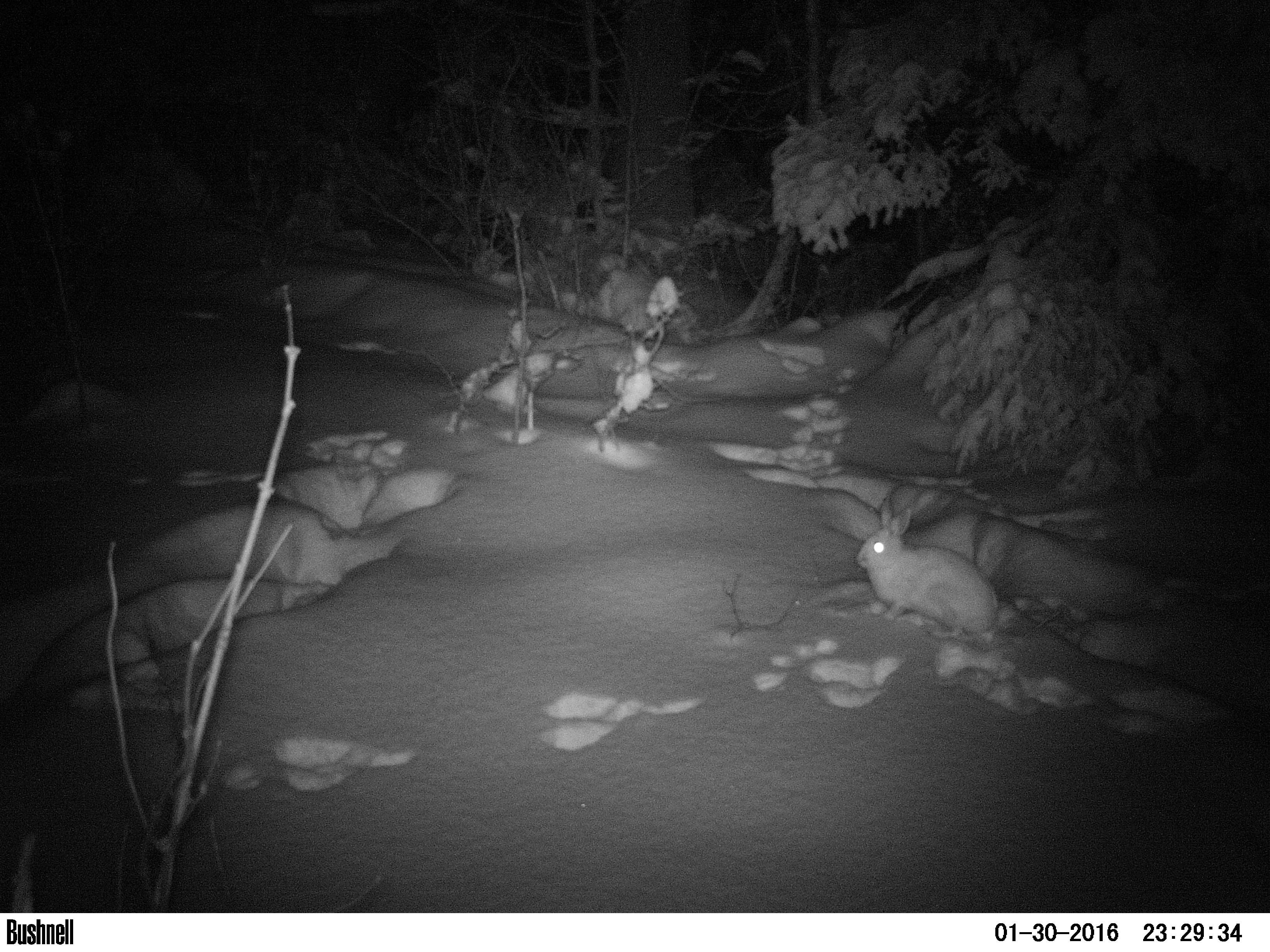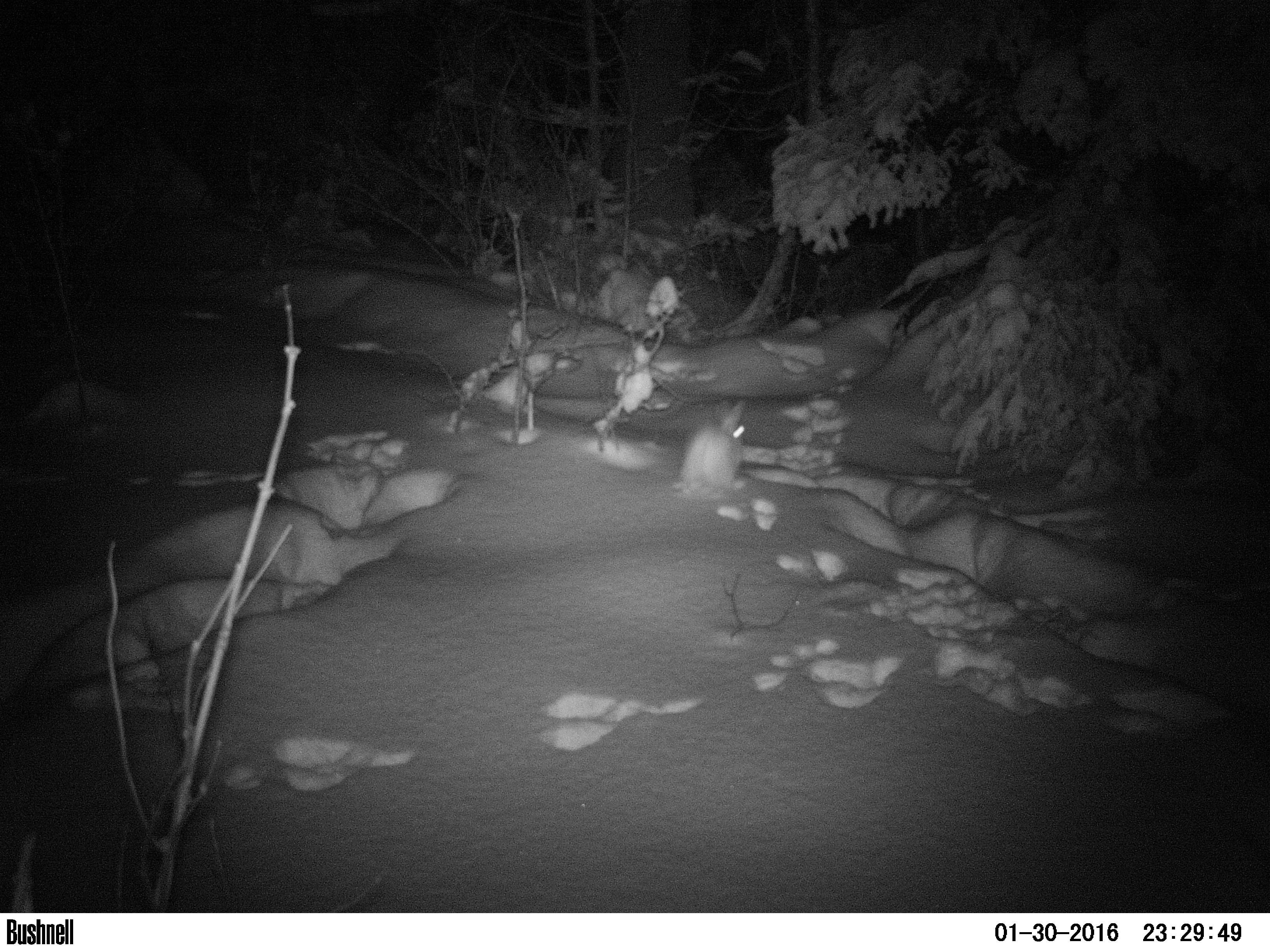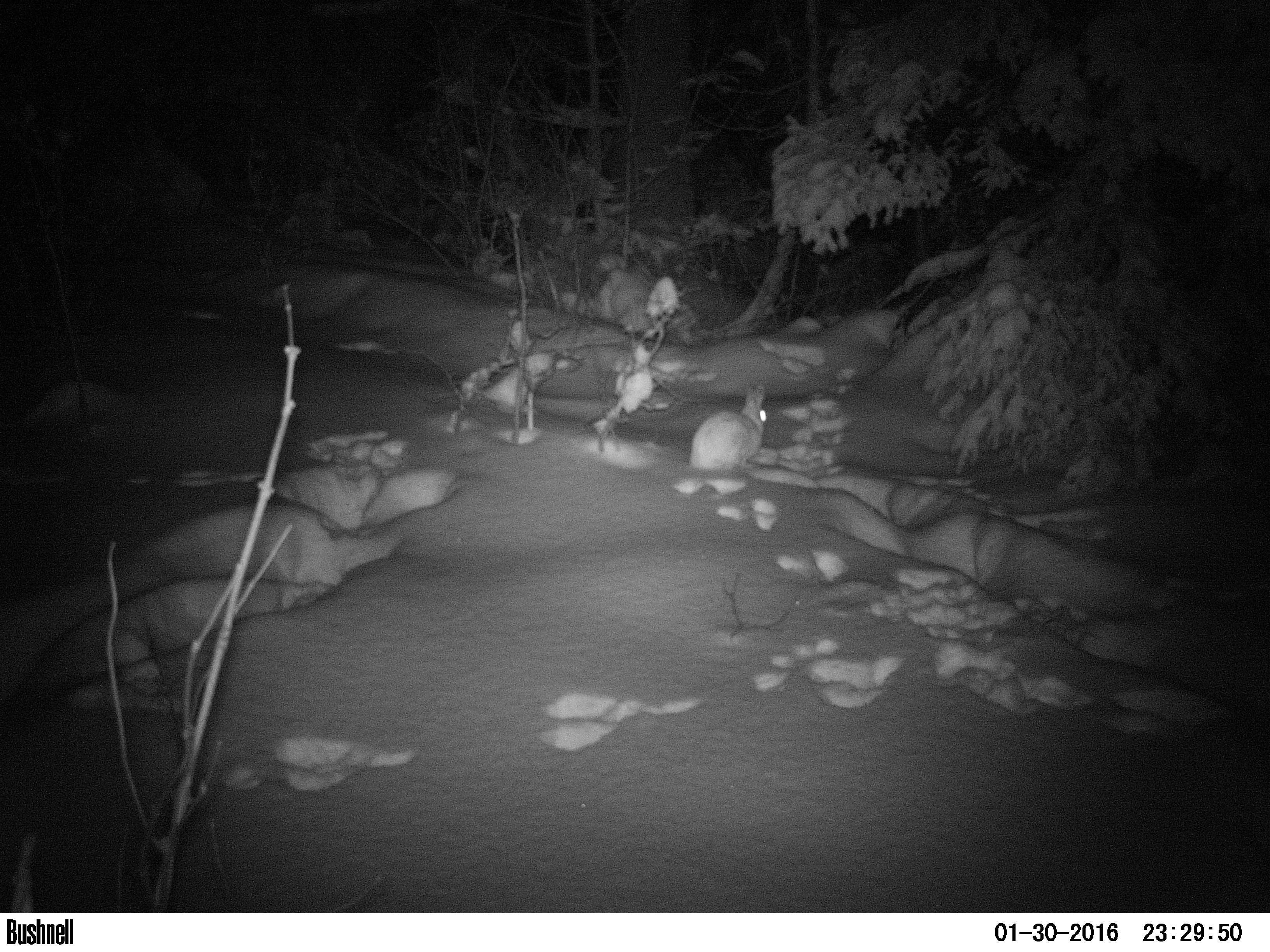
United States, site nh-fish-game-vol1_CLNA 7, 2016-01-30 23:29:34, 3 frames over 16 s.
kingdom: Animalia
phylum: Chordata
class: Mammalia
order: Lagomorpha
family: Leporidae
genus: Lepus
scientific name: Lepus americanus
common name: snowshoe hare